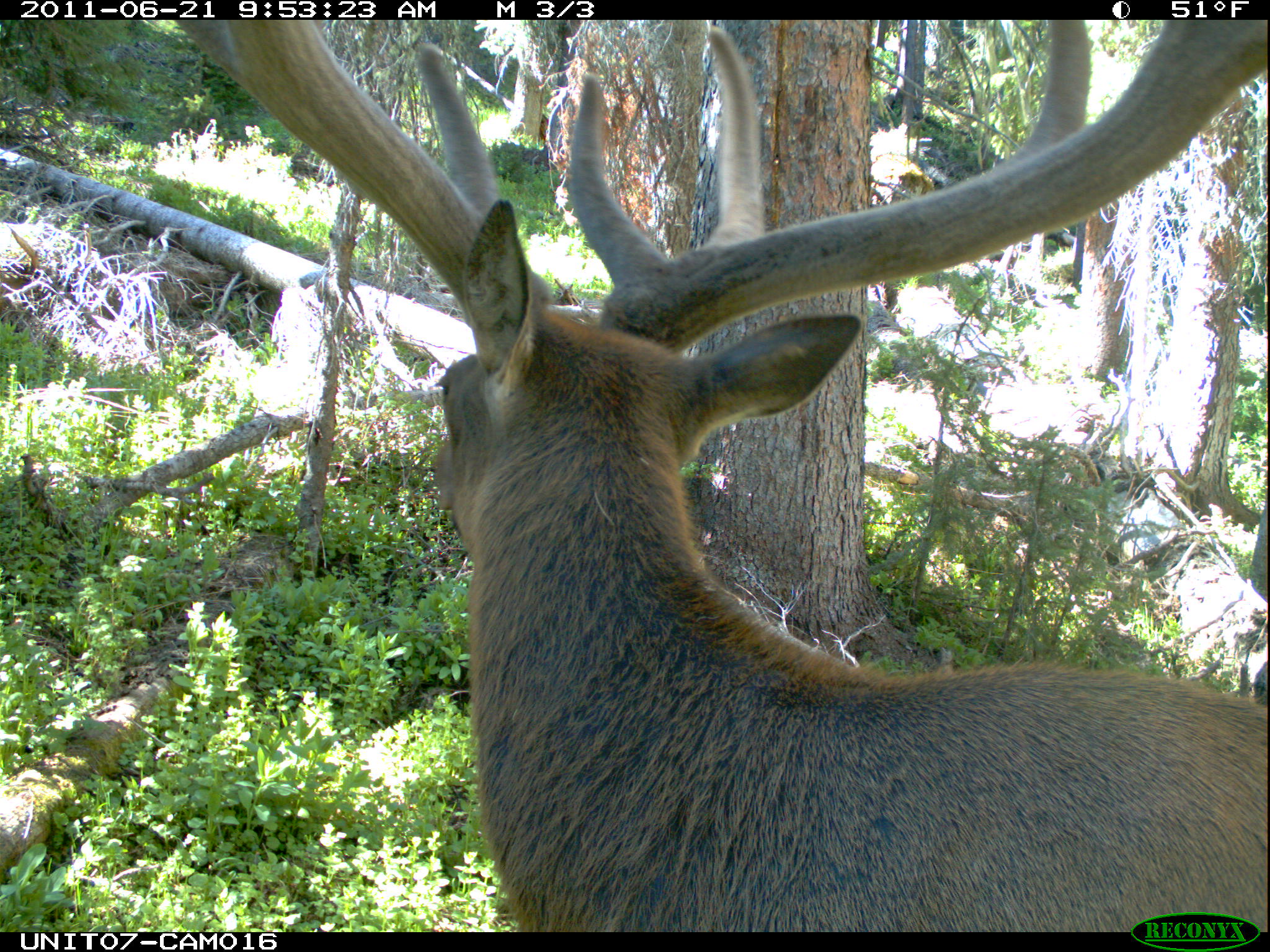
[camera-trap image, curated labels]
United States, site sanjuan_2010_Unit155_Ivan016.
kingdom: Animalia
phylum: Chordata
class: Mammalia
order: Artiodactyla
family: Cervidae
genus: Cervus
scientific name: Cervus elaphus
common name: red deer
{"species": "Cervus elaphus (red deer)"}